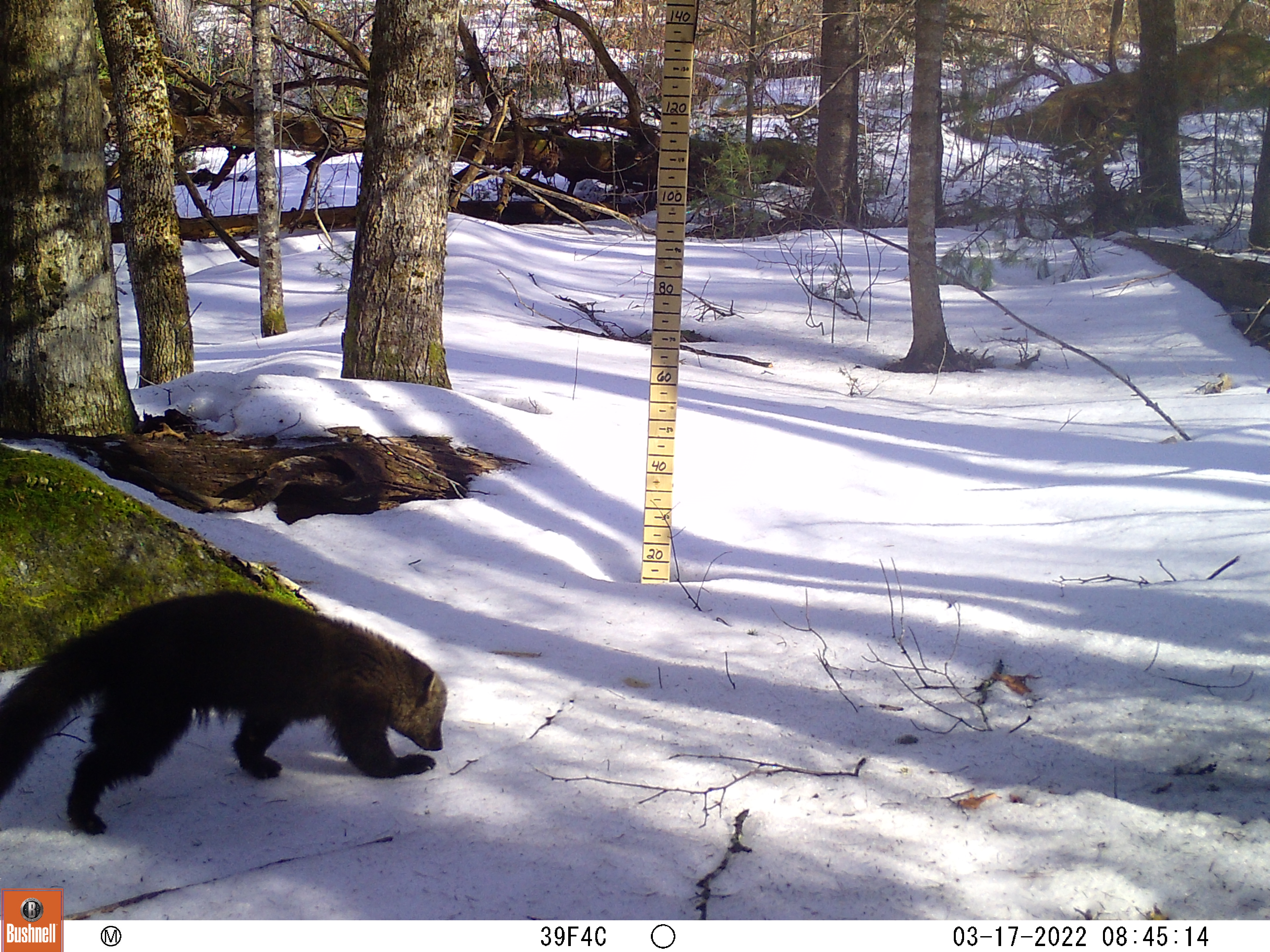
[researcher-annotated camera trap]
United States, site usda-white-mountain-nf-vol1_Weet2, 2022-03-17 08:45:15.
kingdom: Animalia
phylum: Chordata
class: Mammalia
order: Carnivora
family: Mustelidae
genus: Pekania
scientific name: Pekania pennanti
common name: fisher